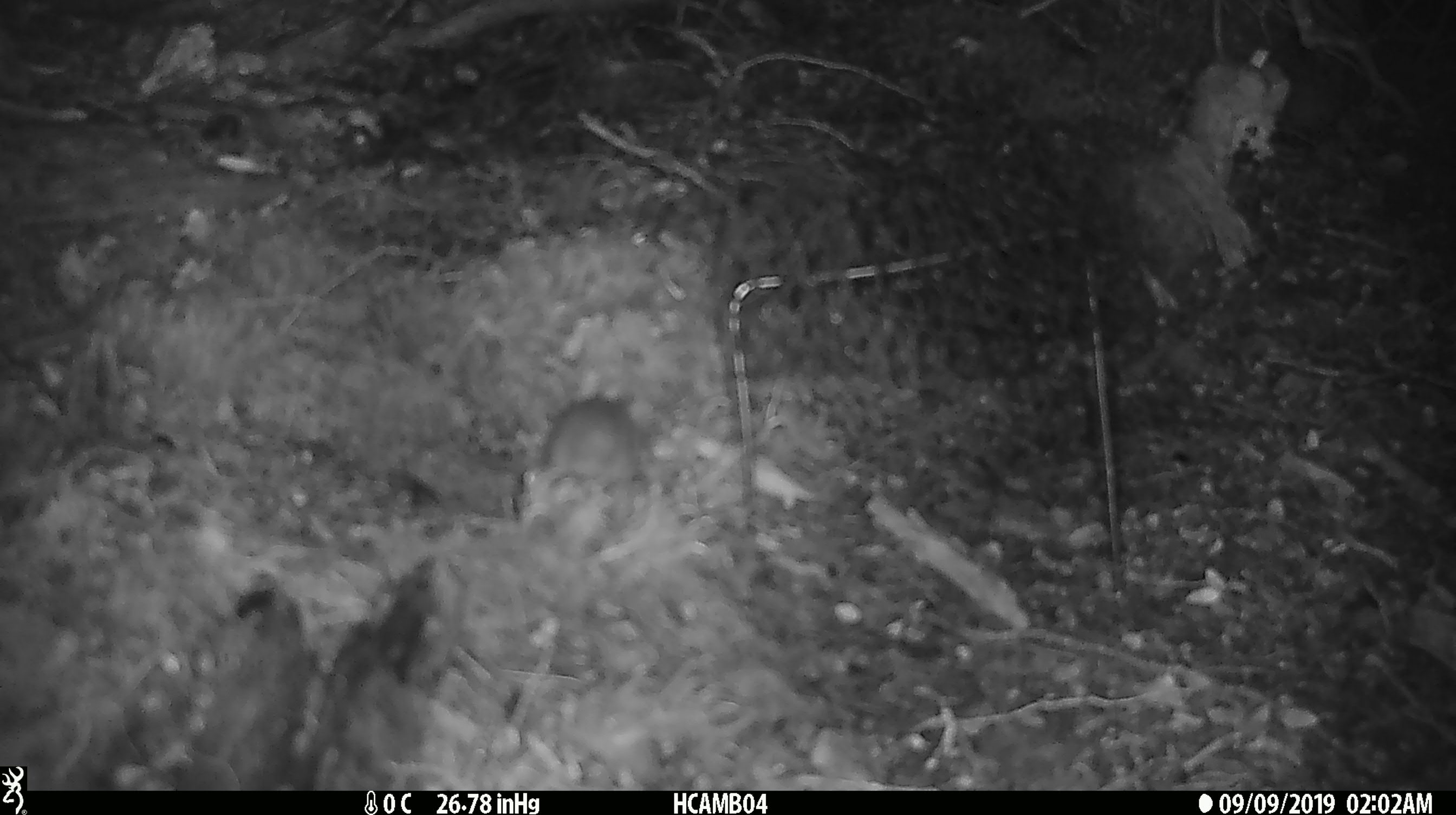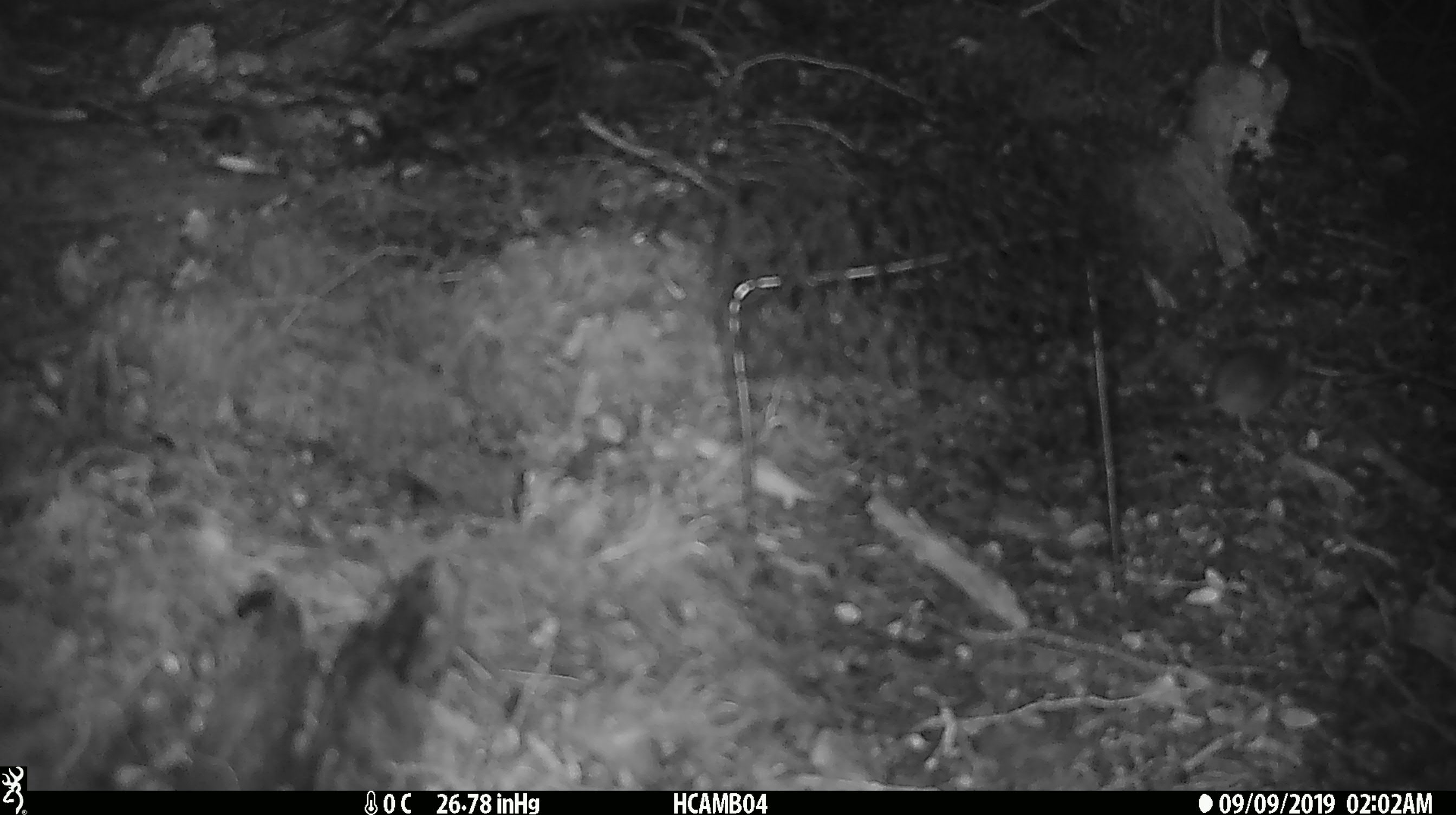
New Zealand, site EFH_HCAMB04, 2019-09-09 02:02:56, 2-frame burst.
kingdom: Animalia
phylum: Chordata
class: Mammalia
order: Rodentia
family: Muridae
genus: Mus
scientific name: Mus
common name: mouse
Mouse (Mus).